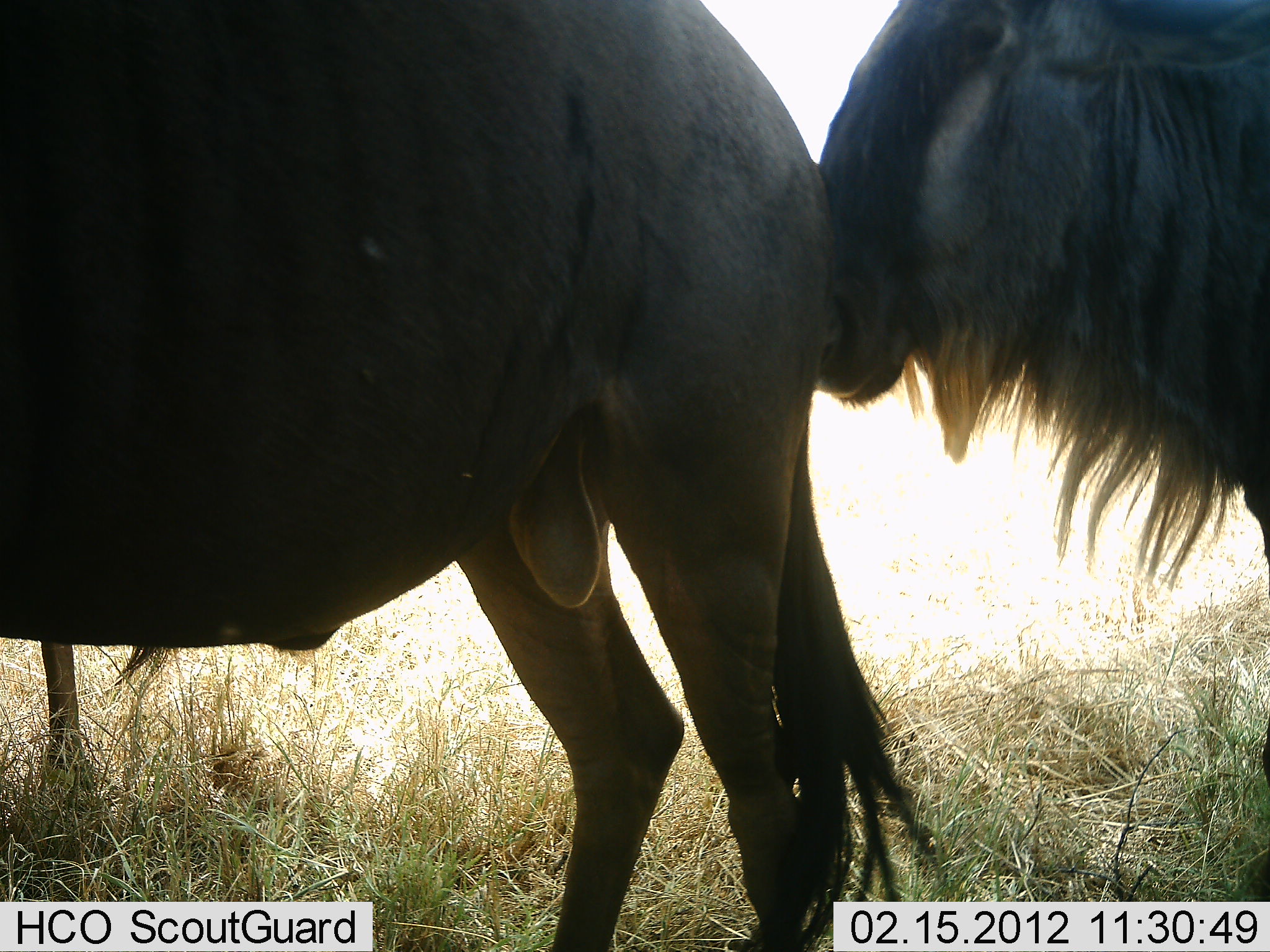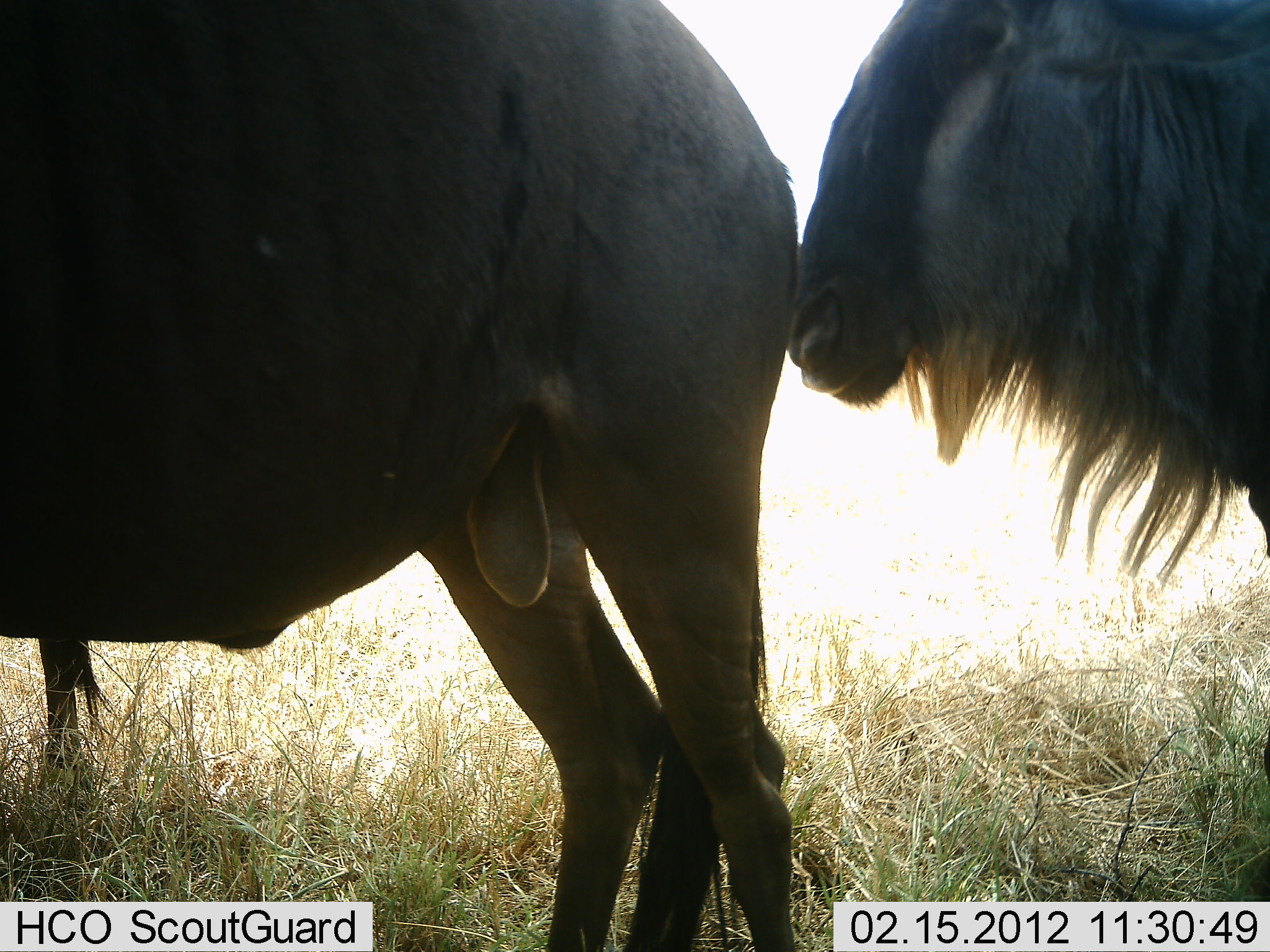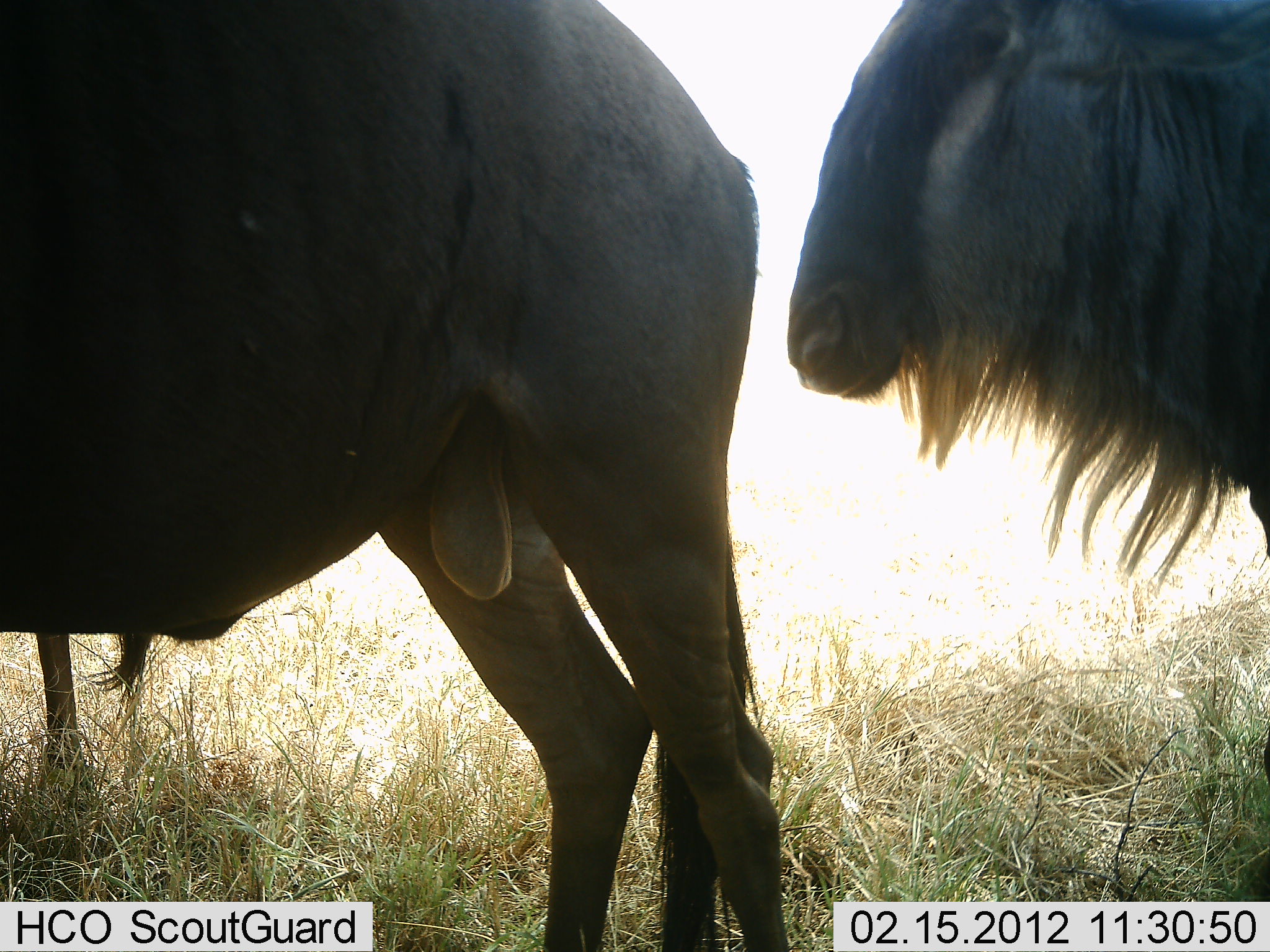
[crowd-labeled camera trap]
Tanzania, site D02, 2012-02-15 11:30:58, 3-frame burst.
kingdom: Animalia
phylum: Chordata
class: Mammalia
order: Artiodactyla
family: Bovidae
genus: Connochaetes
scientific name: Connochaetes taurinus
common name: blue wildebeest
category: wildebeest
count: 3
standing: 88%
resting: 6%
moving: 0%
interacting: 12%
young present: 0%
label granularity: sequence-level